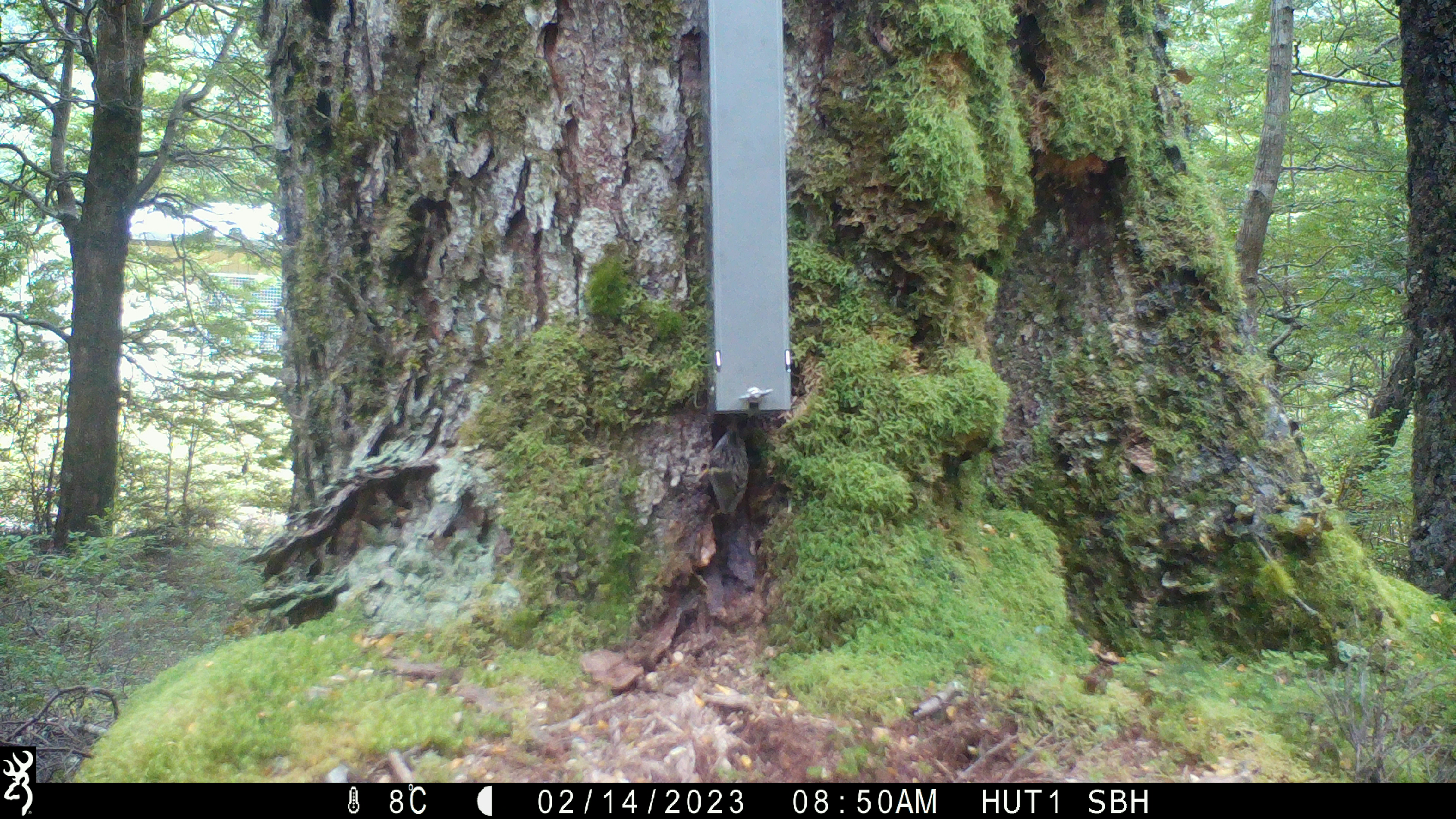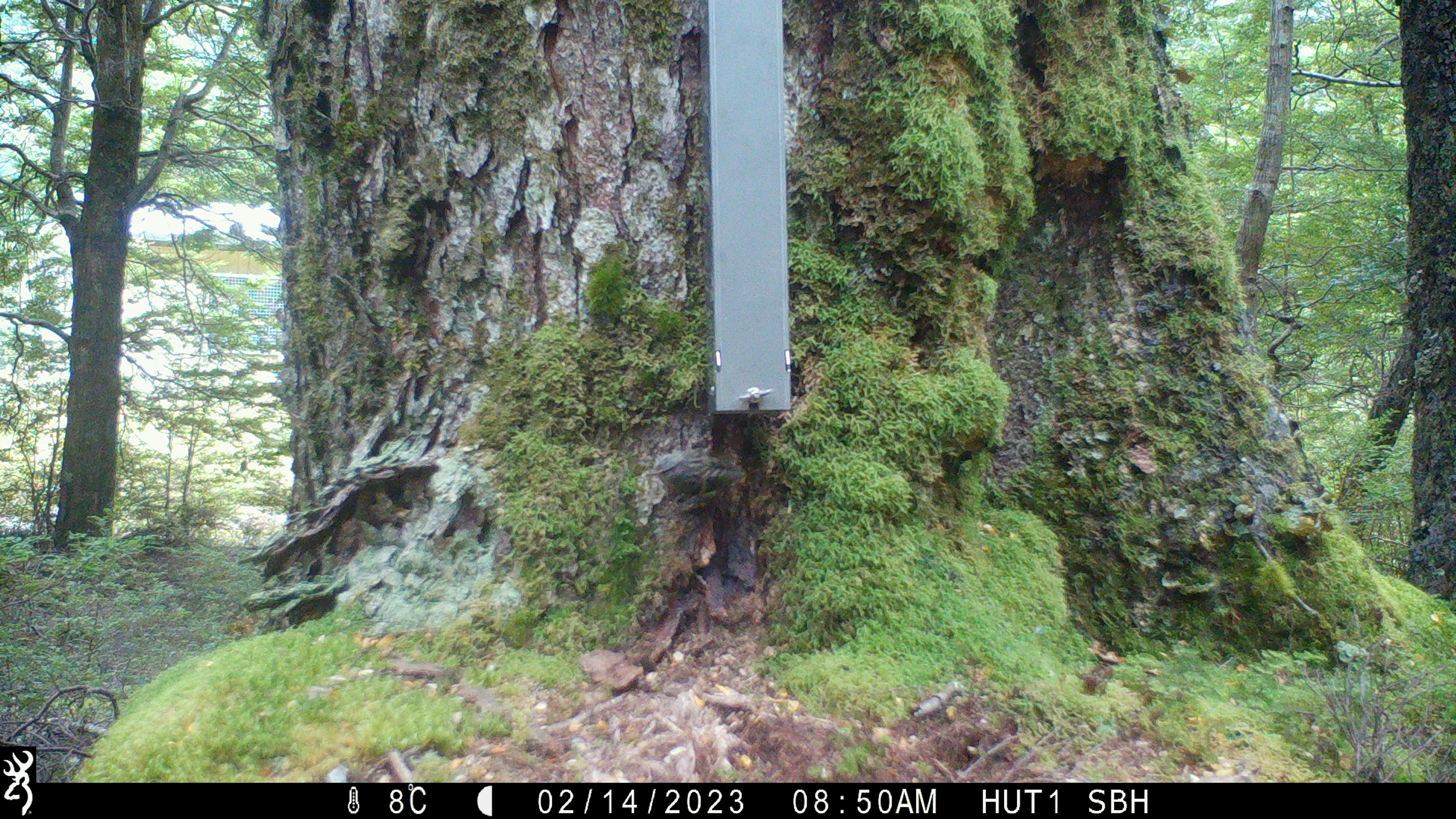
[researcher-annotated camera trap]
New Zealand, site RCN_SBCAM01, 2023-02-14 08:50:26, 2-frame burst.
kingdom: Animalia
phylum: Chordata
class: Aves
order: Passeriformes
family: Acanthisittidae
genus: Acanthisitta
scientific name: Acanthisitta chloris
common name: rifleman